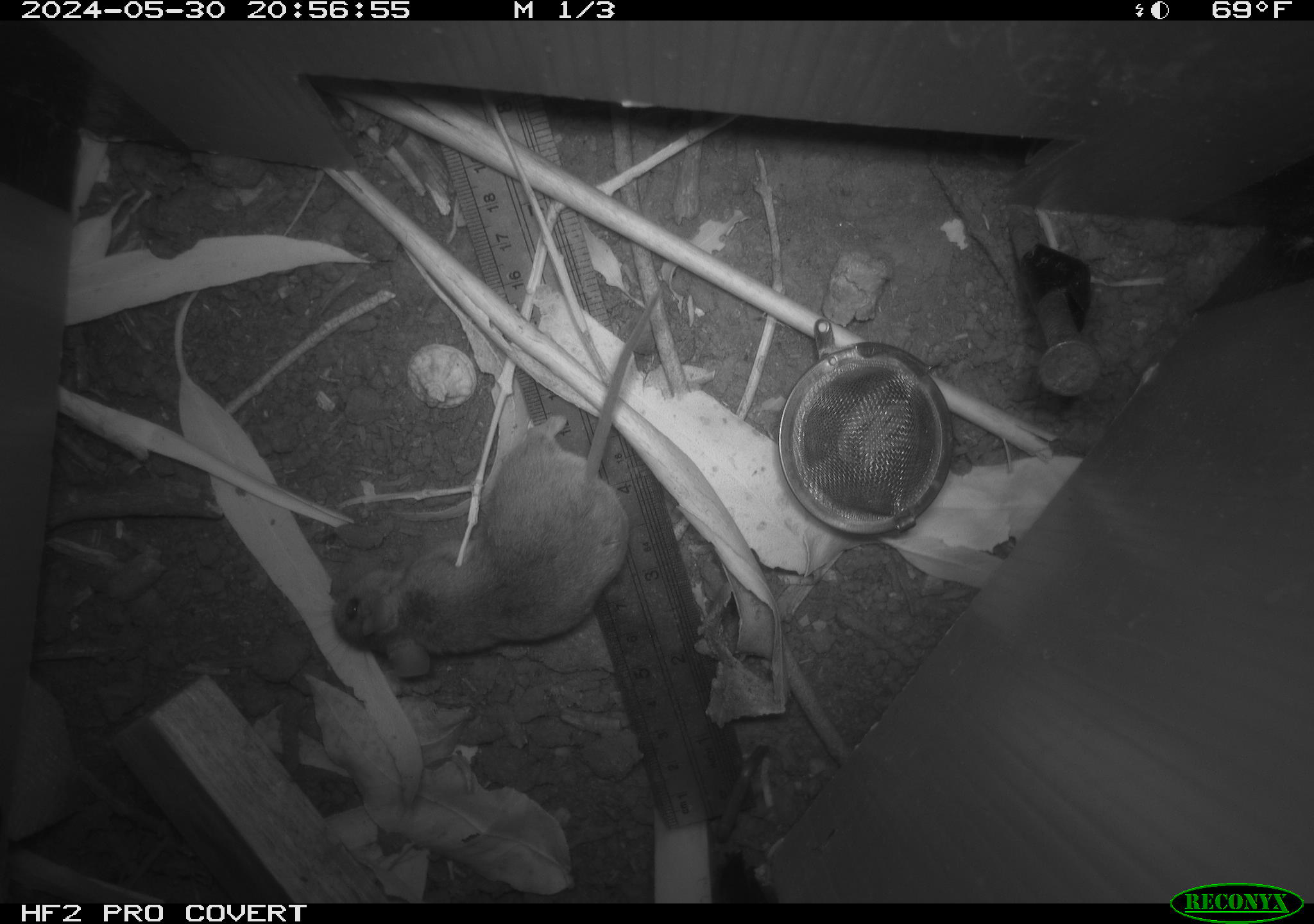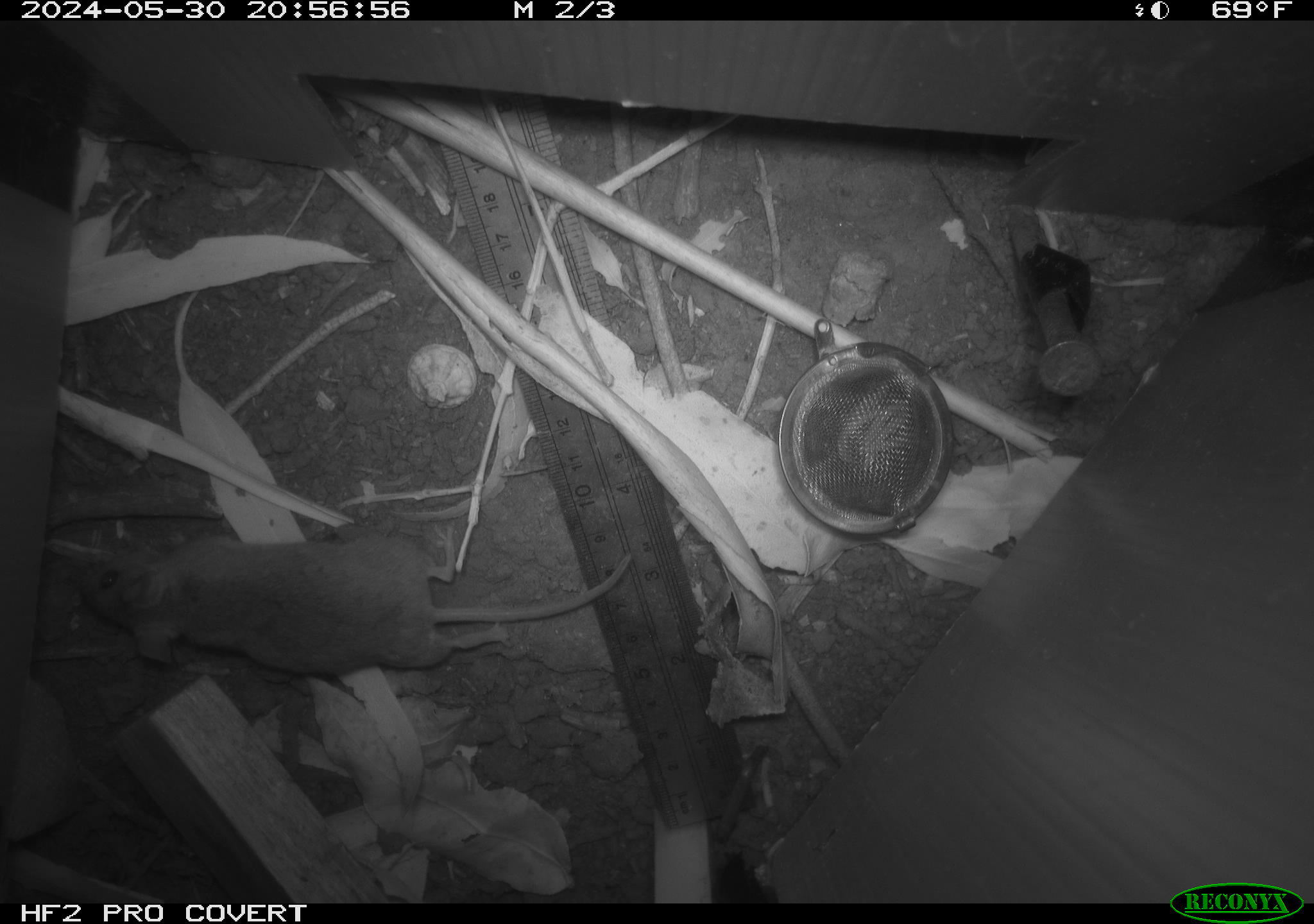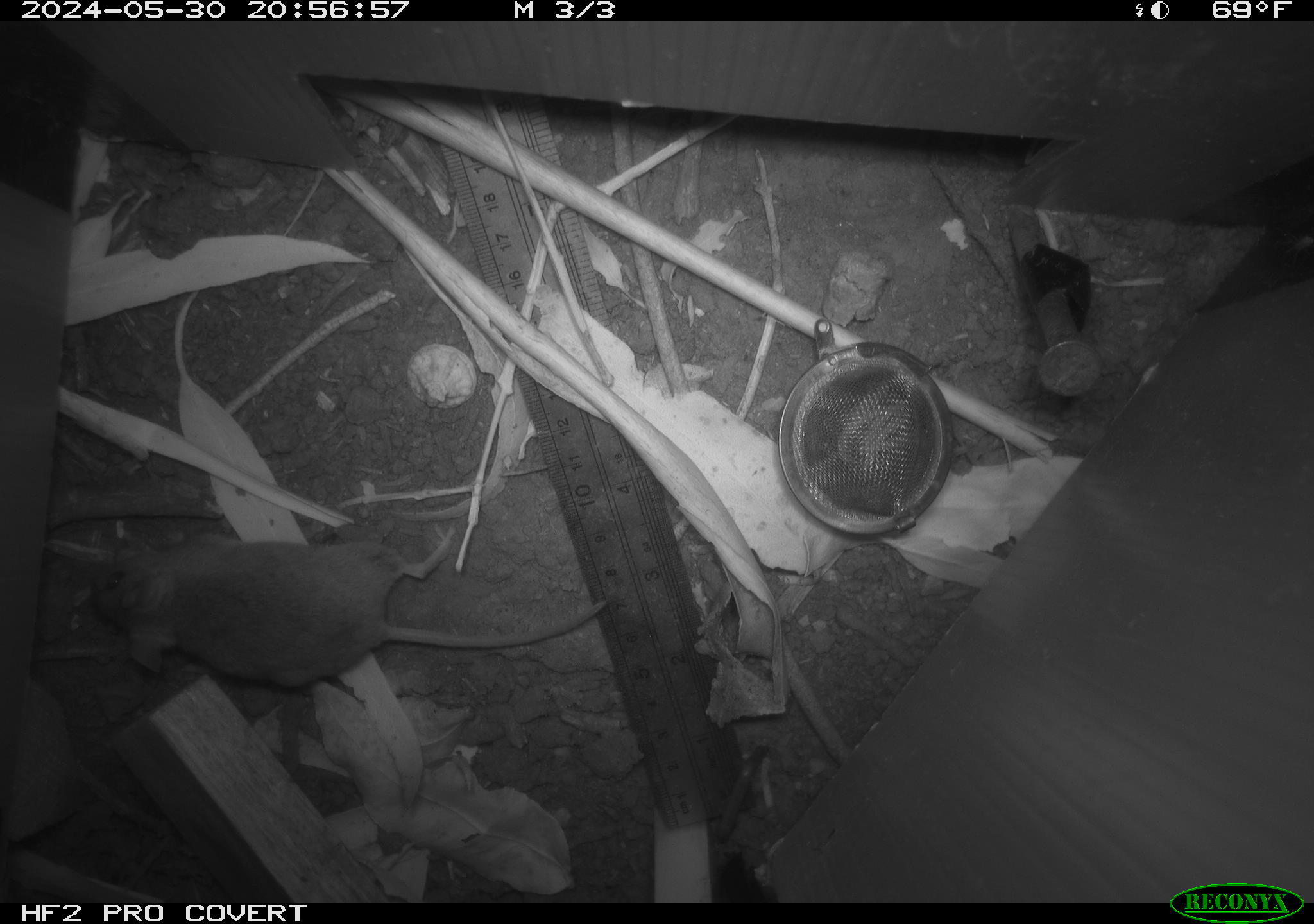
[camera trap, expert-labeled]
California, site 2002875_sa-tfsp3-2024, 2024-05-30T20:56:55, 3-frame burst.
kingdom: Animalia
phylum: Chordata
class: Mammalia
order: Rodentia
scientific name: Rodentia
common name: mouse species